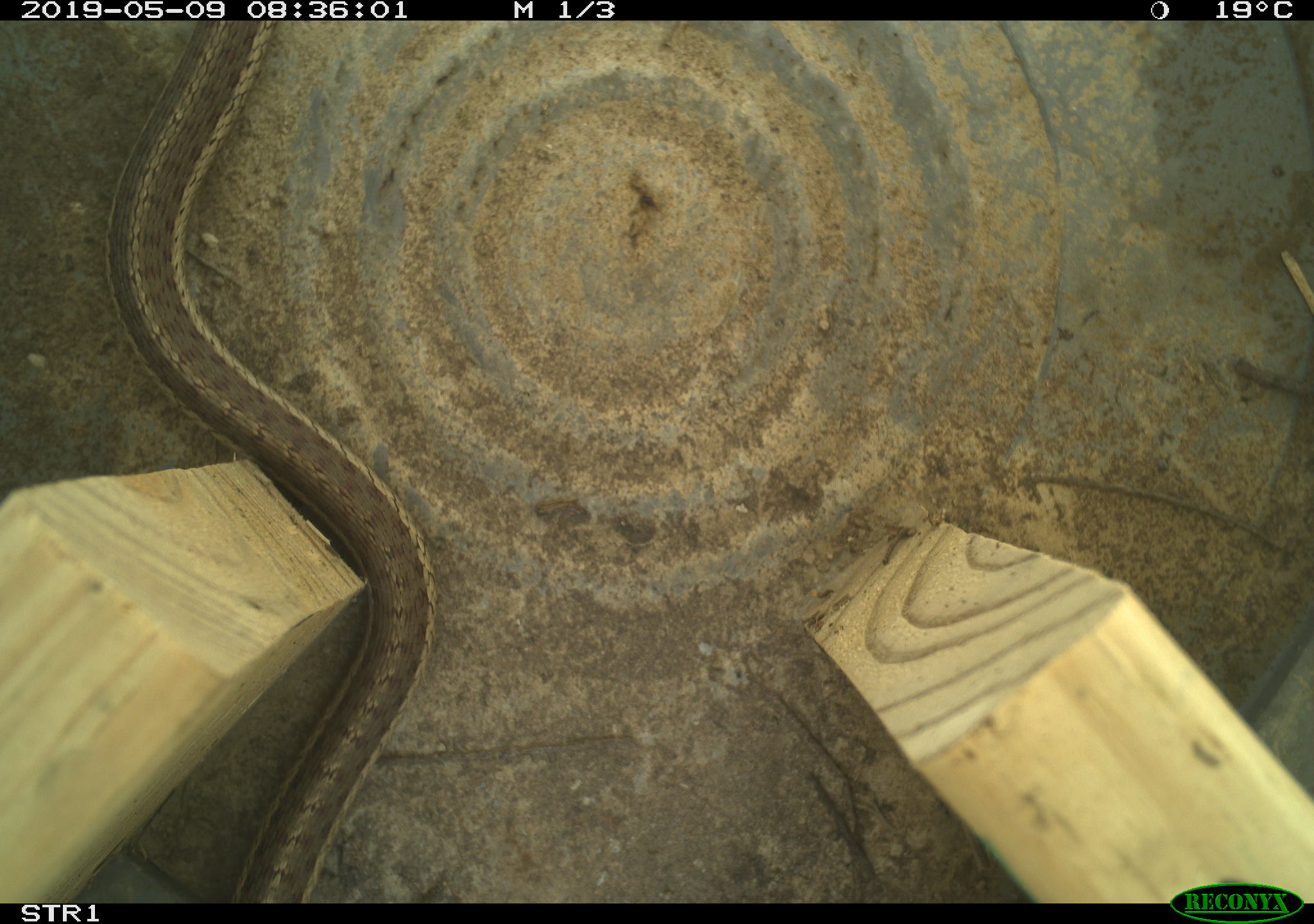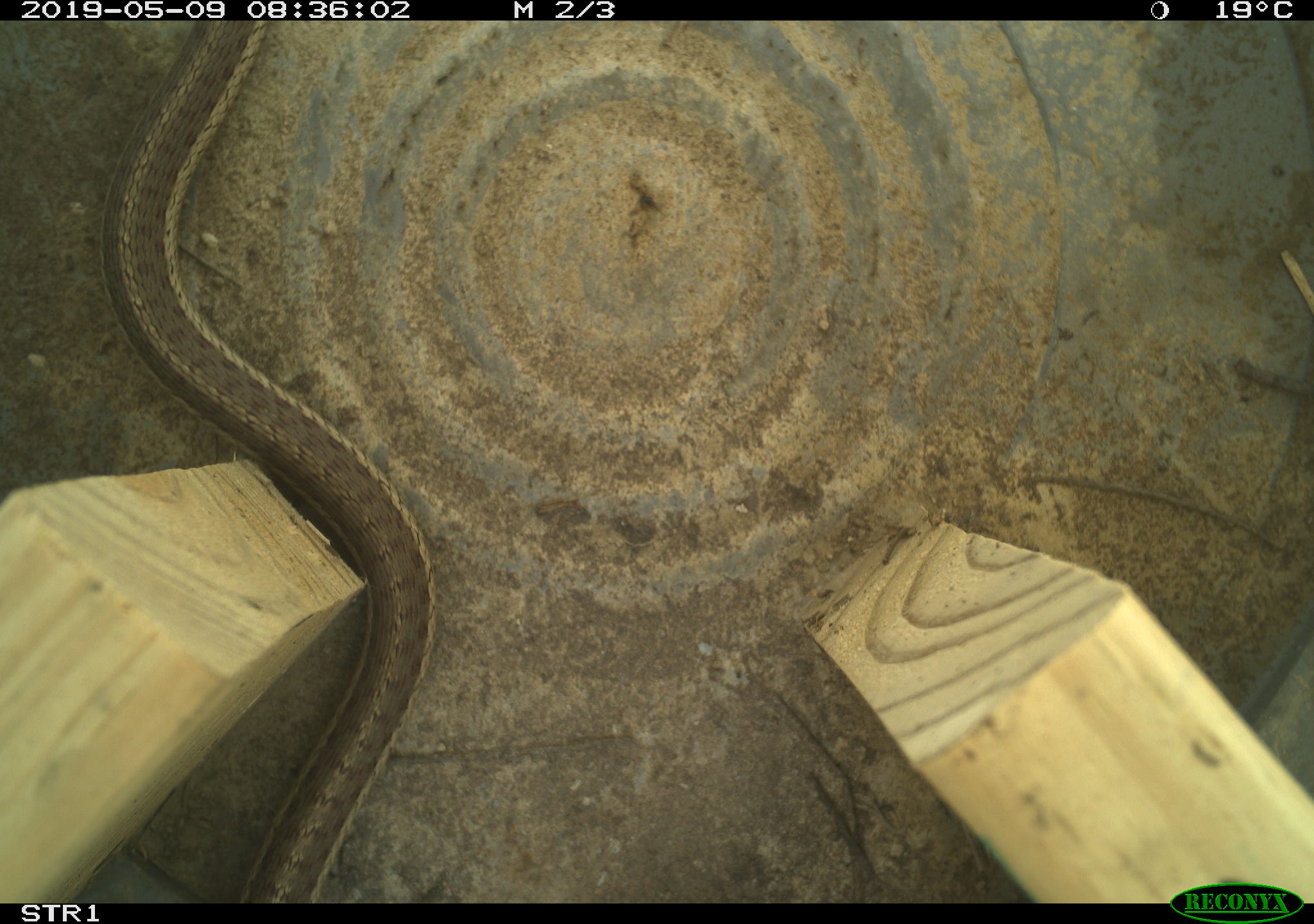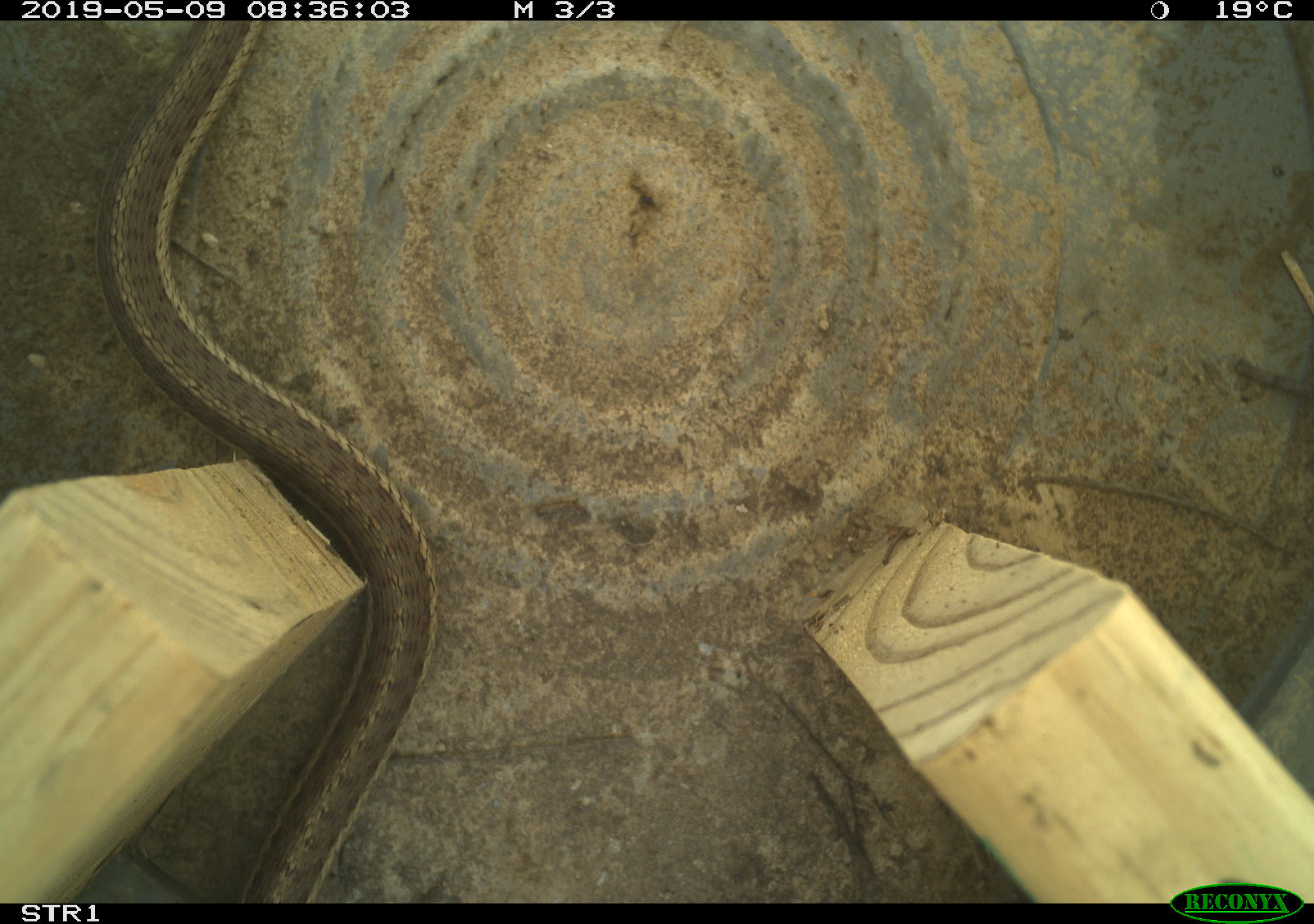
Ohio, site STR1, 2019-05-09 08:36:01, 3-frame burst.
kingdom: Animalia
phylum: Chordata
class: Reptilia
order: Squamata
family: Colubridae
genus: Thamnophis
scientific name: Thamnophis sirtalis sirtalis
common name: eastern gartersnake